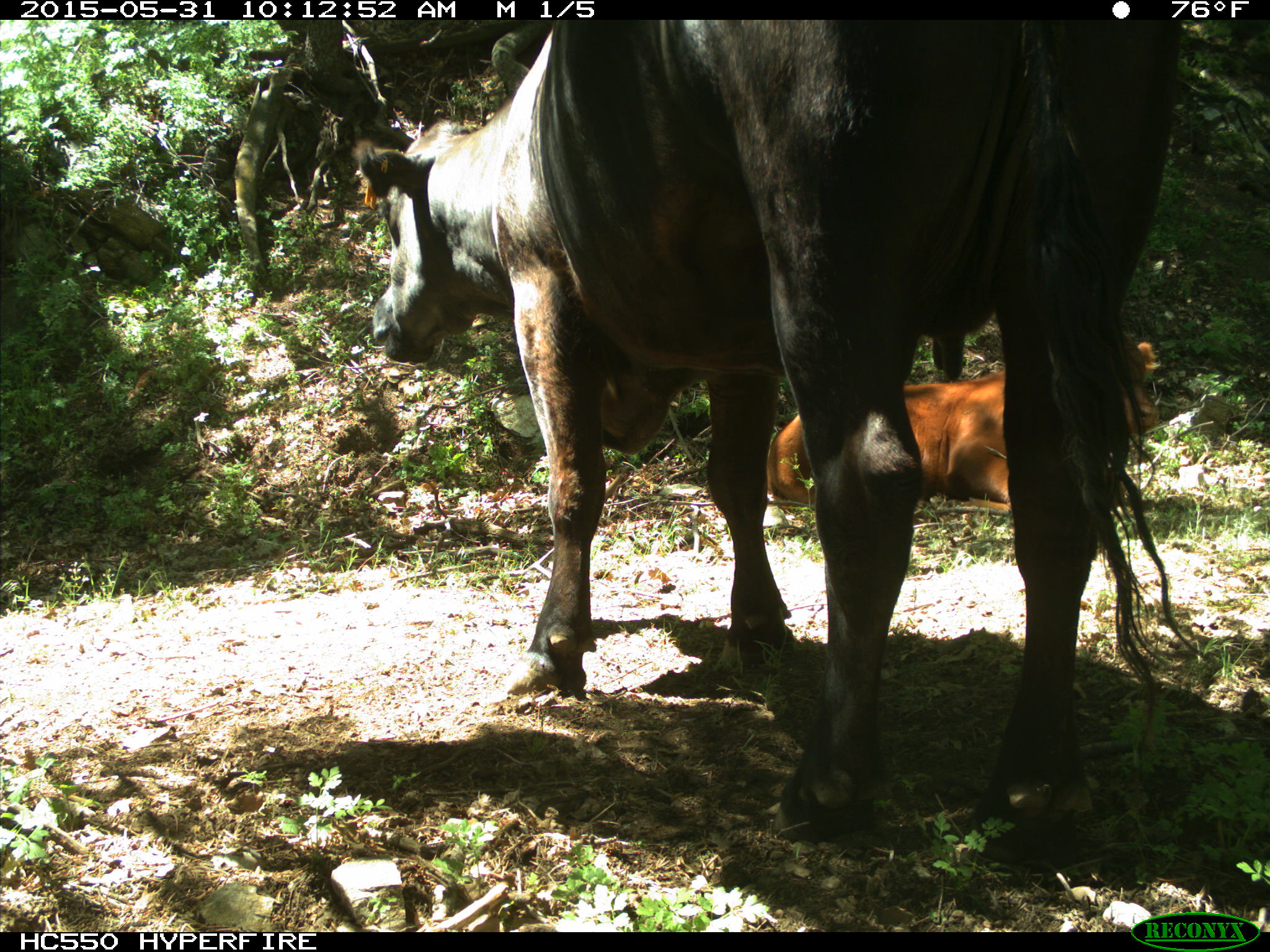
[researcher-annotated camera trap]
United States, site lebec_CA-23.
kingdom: Animalia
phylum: Chordata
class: Mammalia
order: Artiodactyla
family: Bovidae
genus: Bos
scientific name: Bos taurus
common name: domestic cow